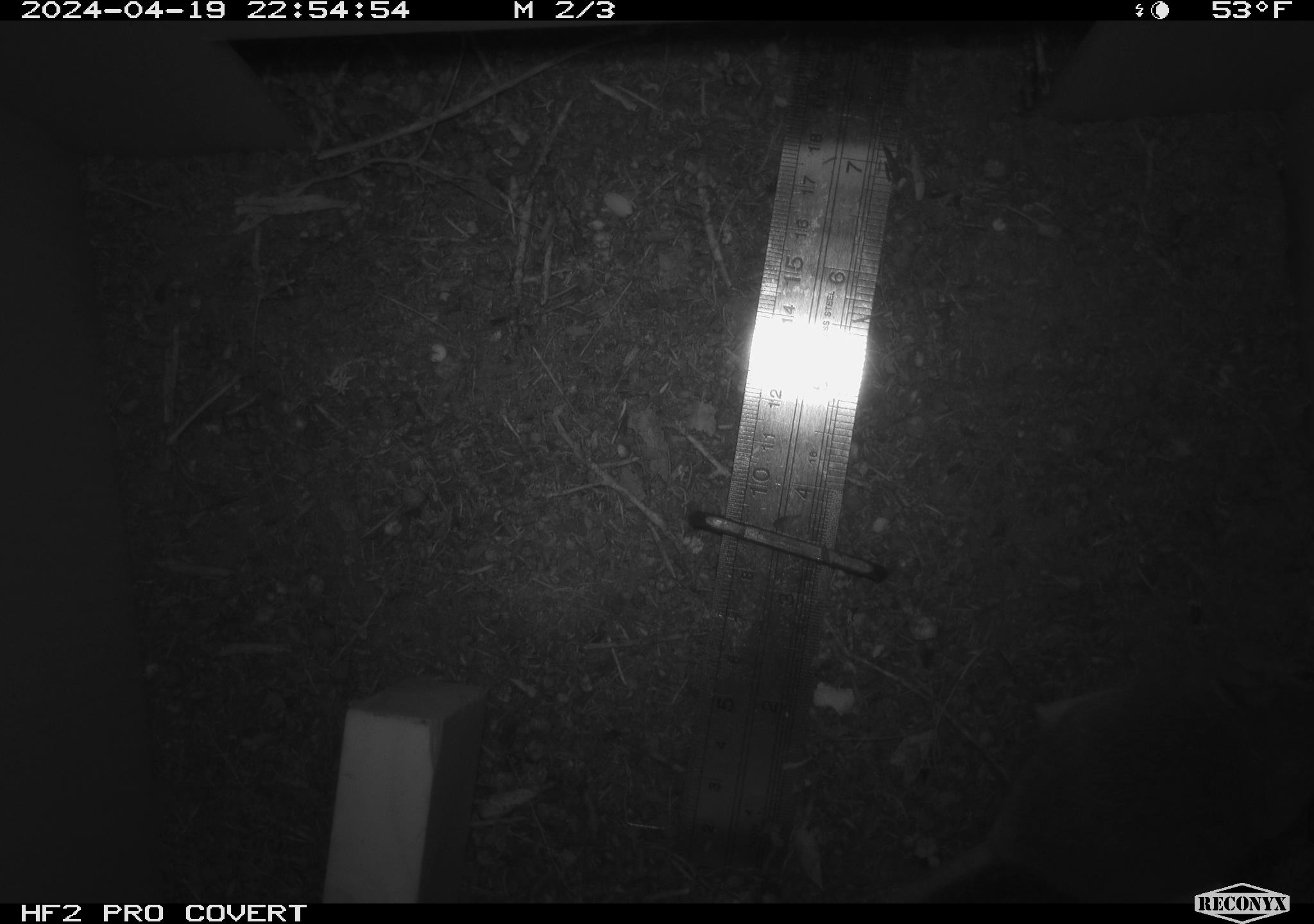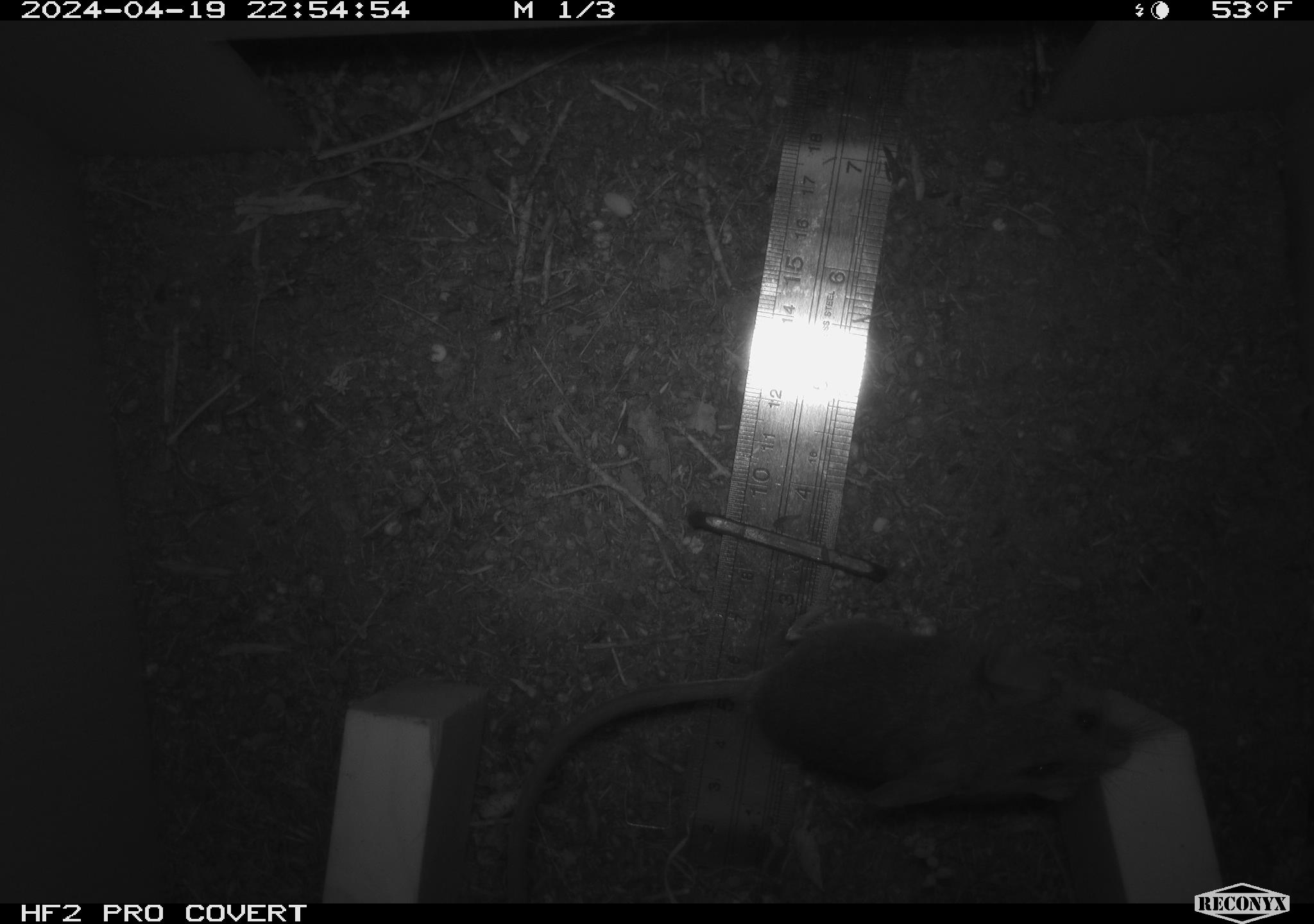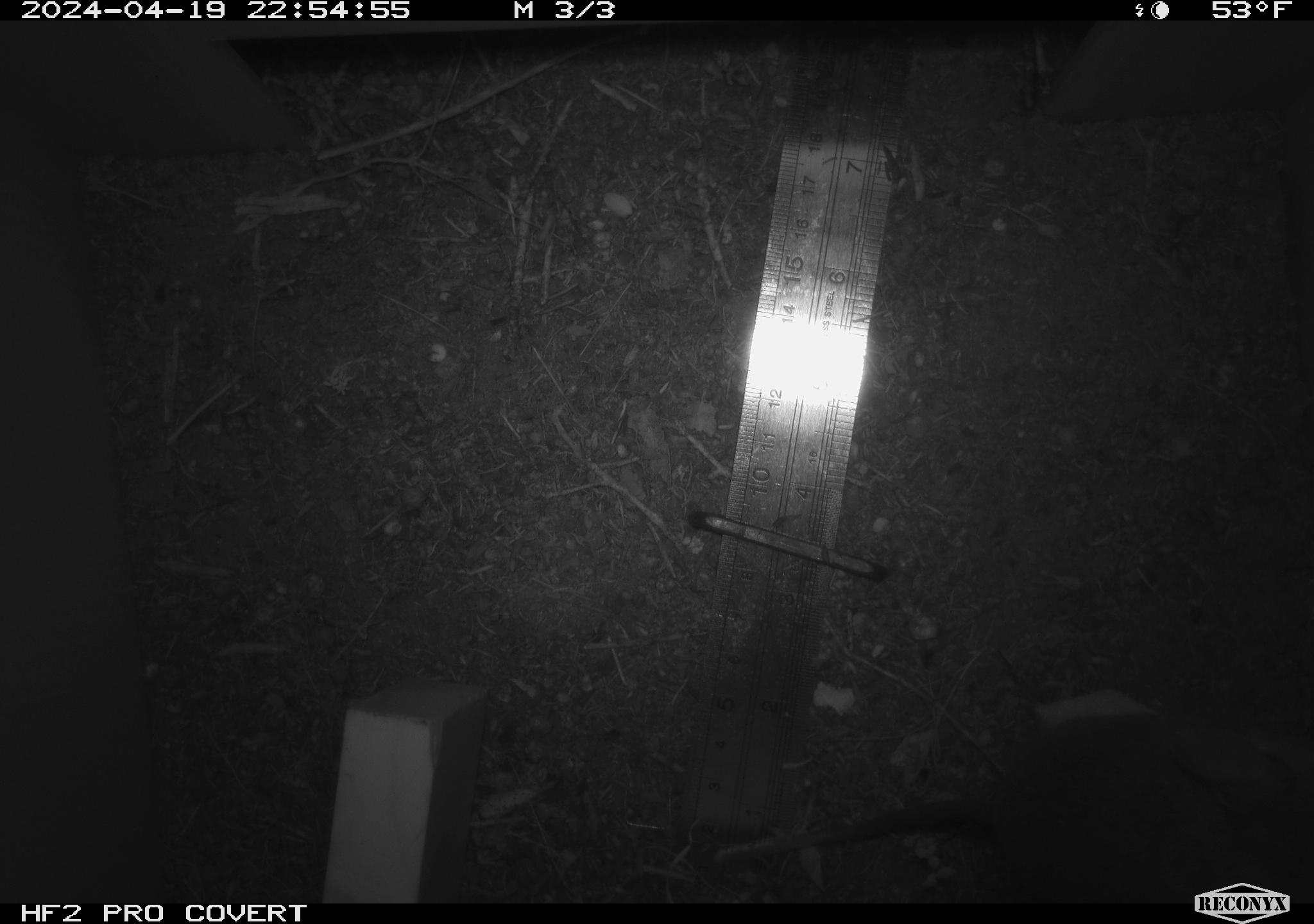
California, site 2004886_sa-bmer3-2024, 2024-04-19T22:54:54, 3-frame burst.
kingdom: Animalia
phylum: Chordata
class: Mammalia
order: Rodentia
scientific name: Rodentia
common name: mouse species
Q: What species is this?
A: Mouse species (Rodentia).